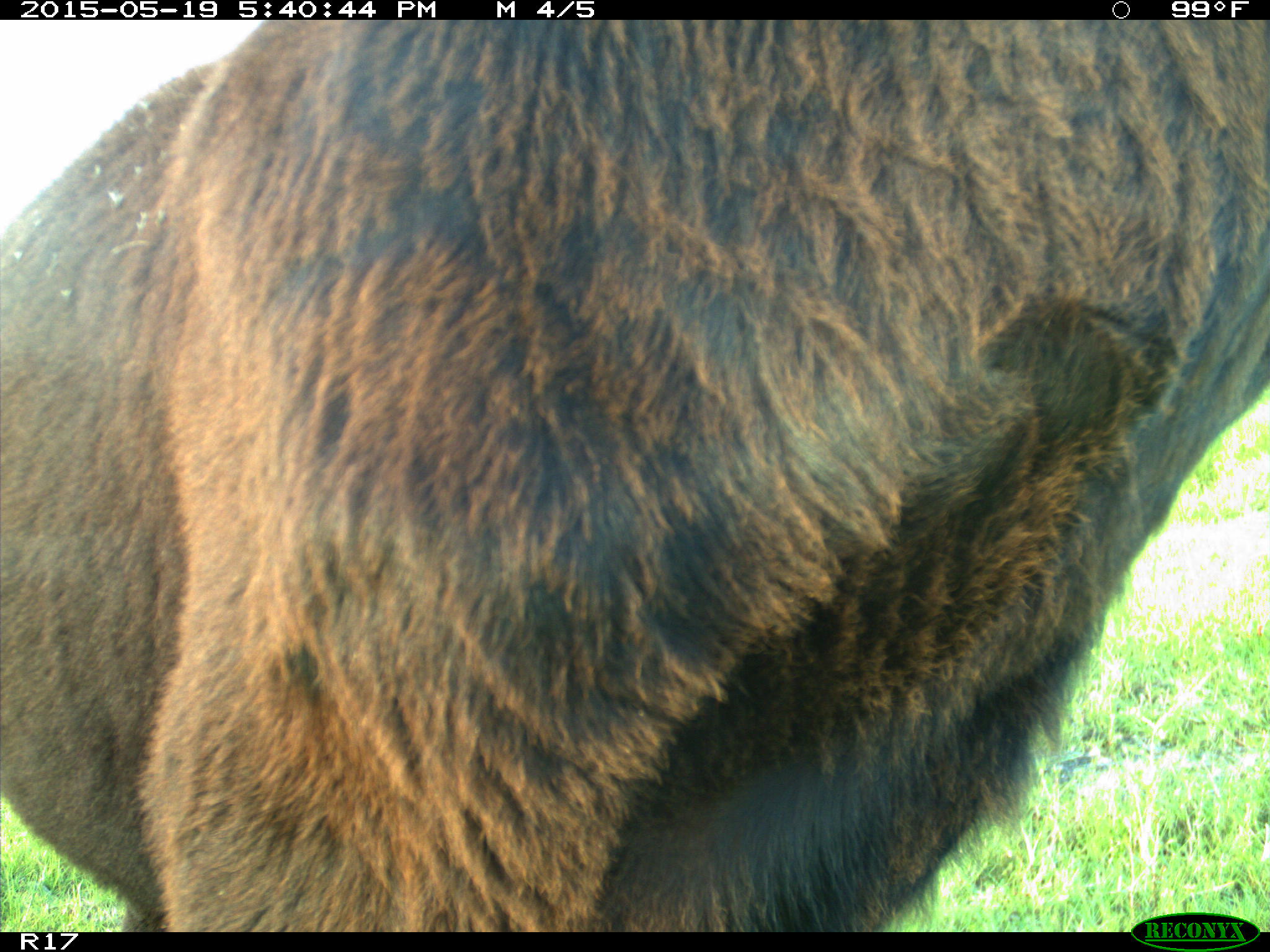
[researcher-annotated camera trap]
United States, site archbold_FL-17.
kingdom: Animalia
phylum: Chordata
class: Mammalia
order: Artiodactyla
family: Bovidae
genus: Bos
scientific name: Bos taurus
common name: domestic cow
Bos taurus (domestic cow).